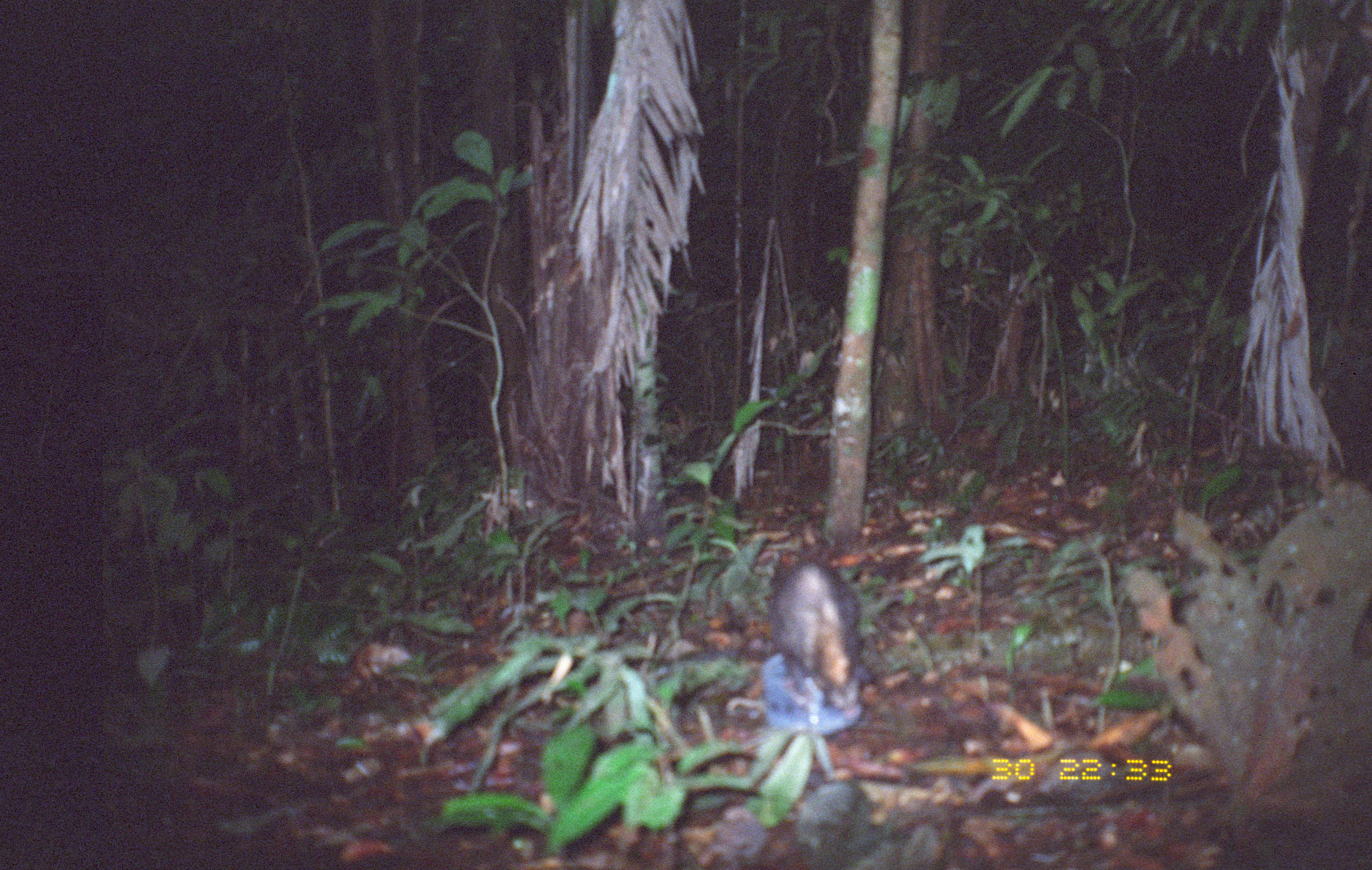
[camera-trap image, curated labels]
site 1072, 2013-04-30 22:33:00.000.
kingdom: Animalia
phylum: Chordata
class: Mammalia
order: Didelphimorphia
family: Didelphidae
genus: Didelphis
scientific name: Didelphis marsupialis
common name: southern opossum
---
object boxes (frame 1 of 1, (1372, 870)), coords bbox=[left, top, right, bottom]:
didelphis marsupialis: bbox=[768, 556, 863, 709]